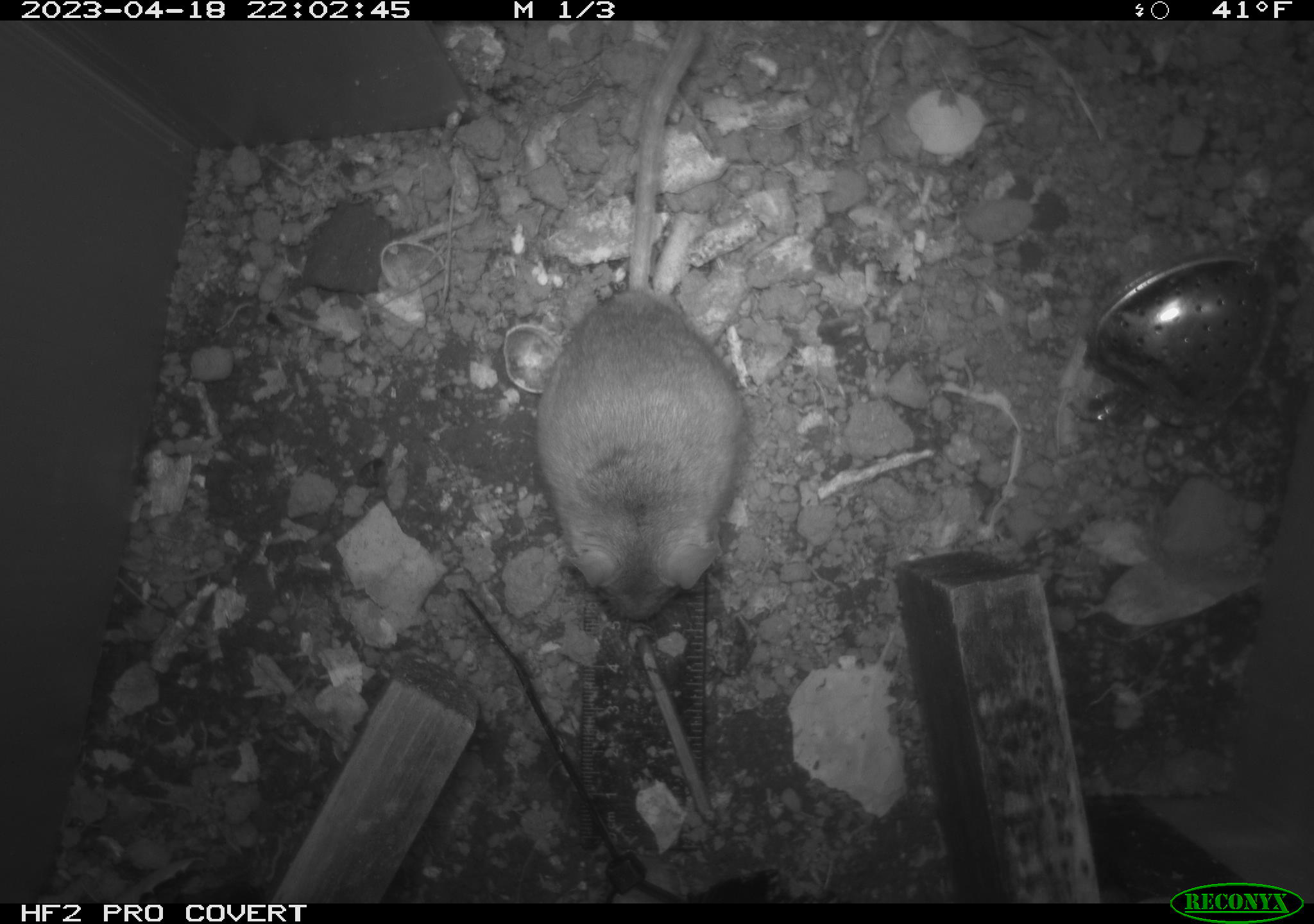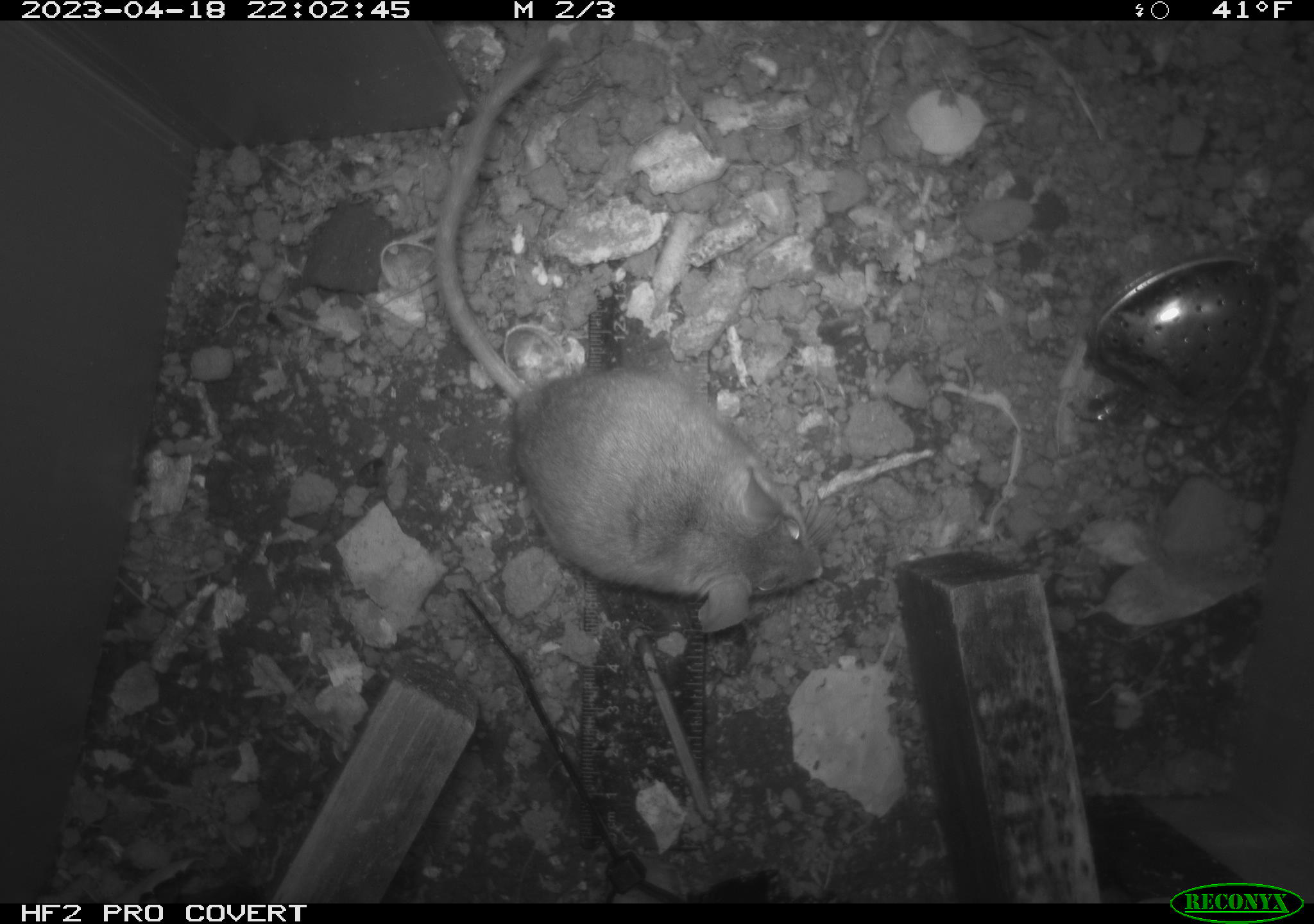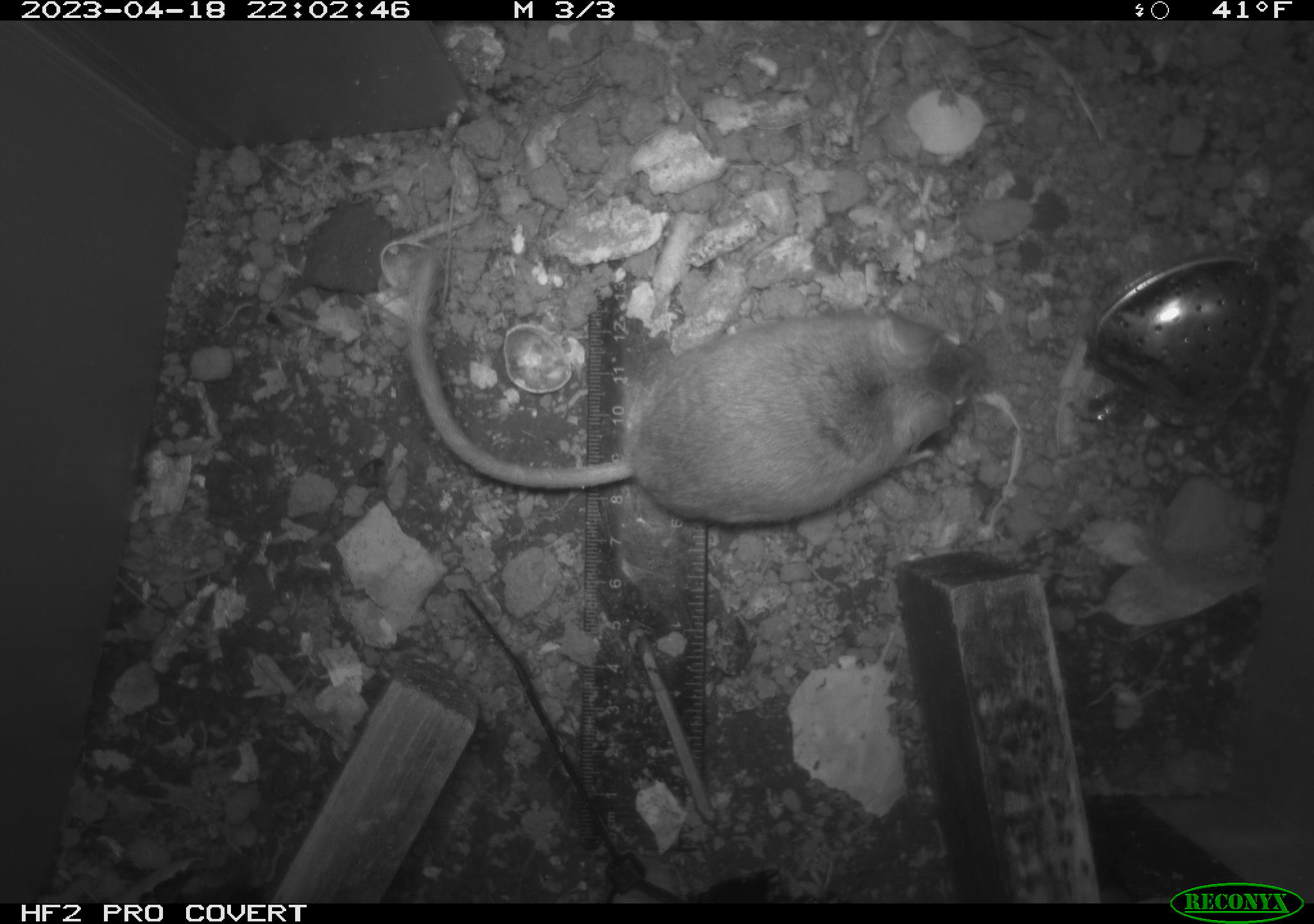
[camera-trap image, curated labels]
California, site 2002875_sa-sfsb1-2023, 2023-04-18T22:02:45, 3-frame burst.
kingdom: Animalia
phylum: Chordata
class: Mammalia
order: Rodentia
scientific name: Rodentia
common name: mouse species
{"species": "mouse species (Rodentia)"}